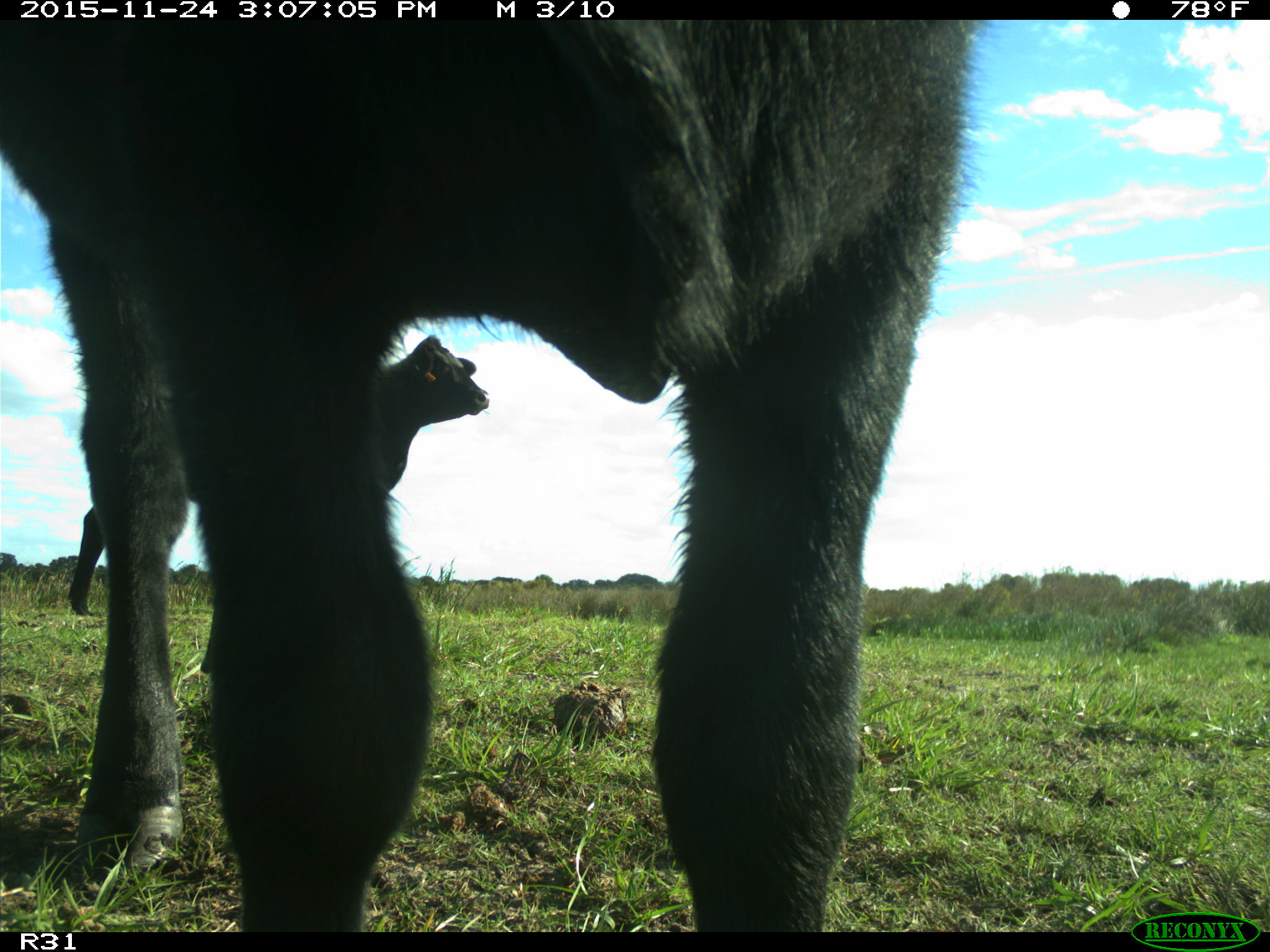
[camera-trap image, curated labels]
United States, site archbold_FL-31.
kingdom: Animalia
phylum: Chordata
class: Mammalia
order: Artiodactyla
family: Bovidae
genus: Bos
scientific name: Bos taurus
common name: domestic cow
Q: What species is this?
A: Bos taurus (domestic cow).